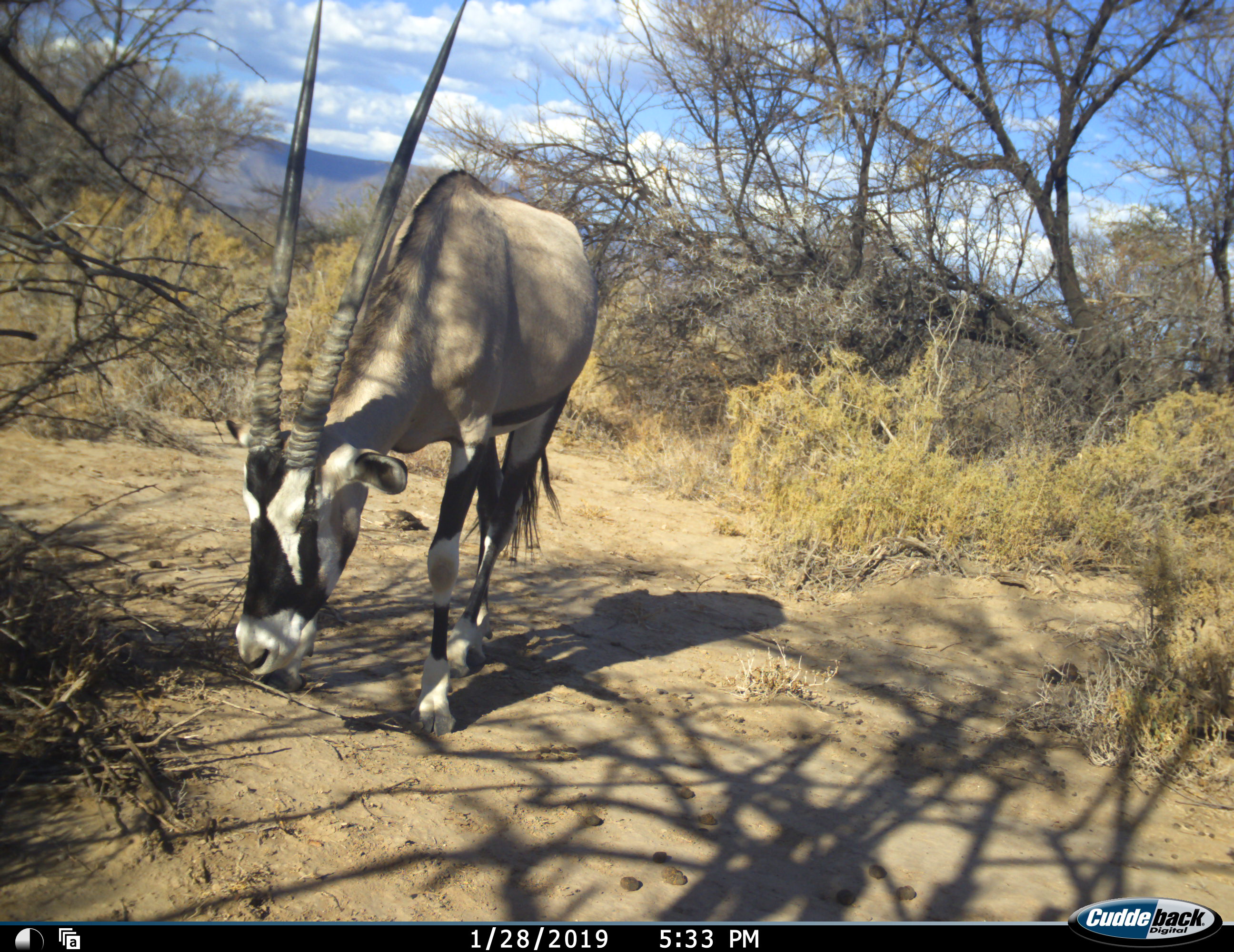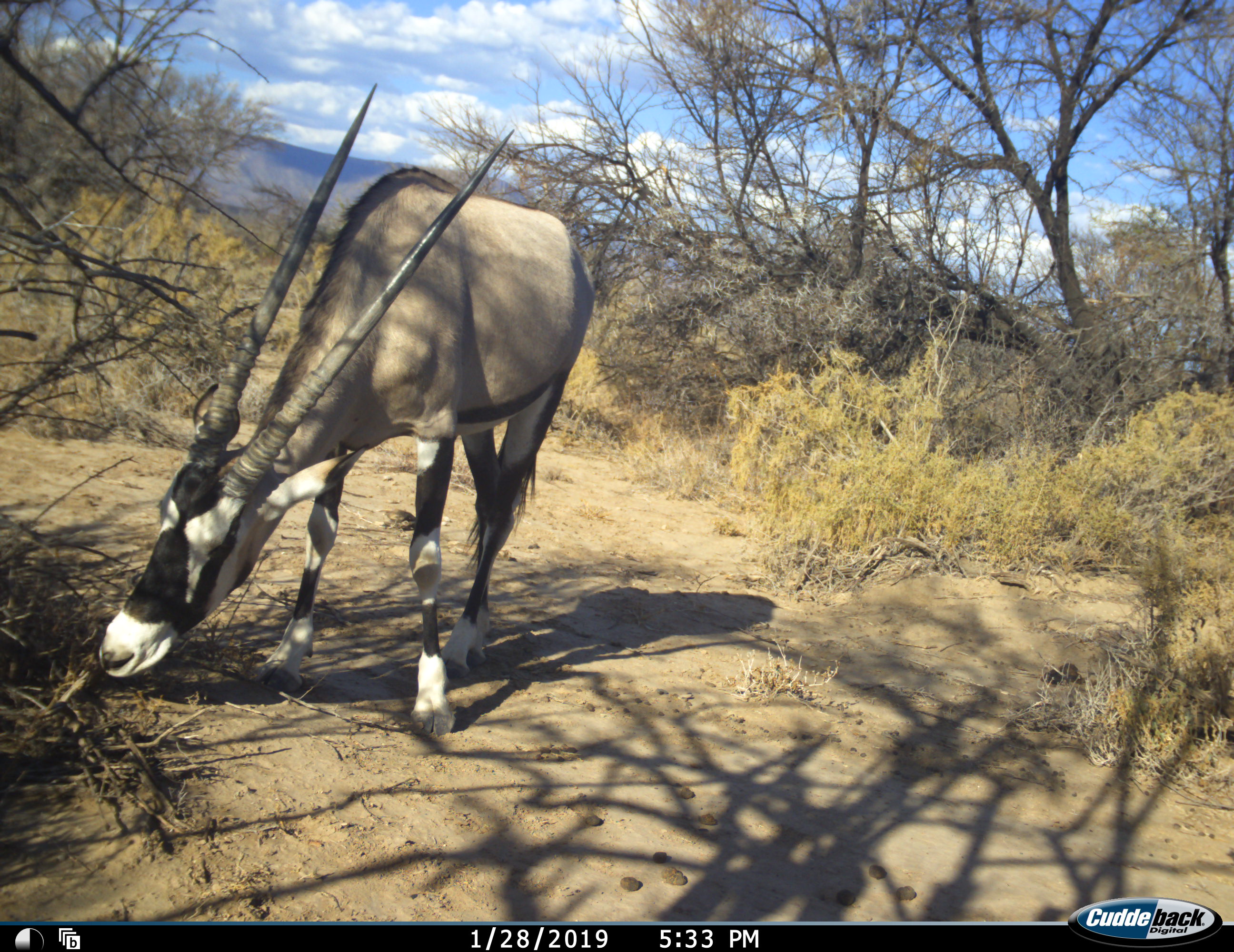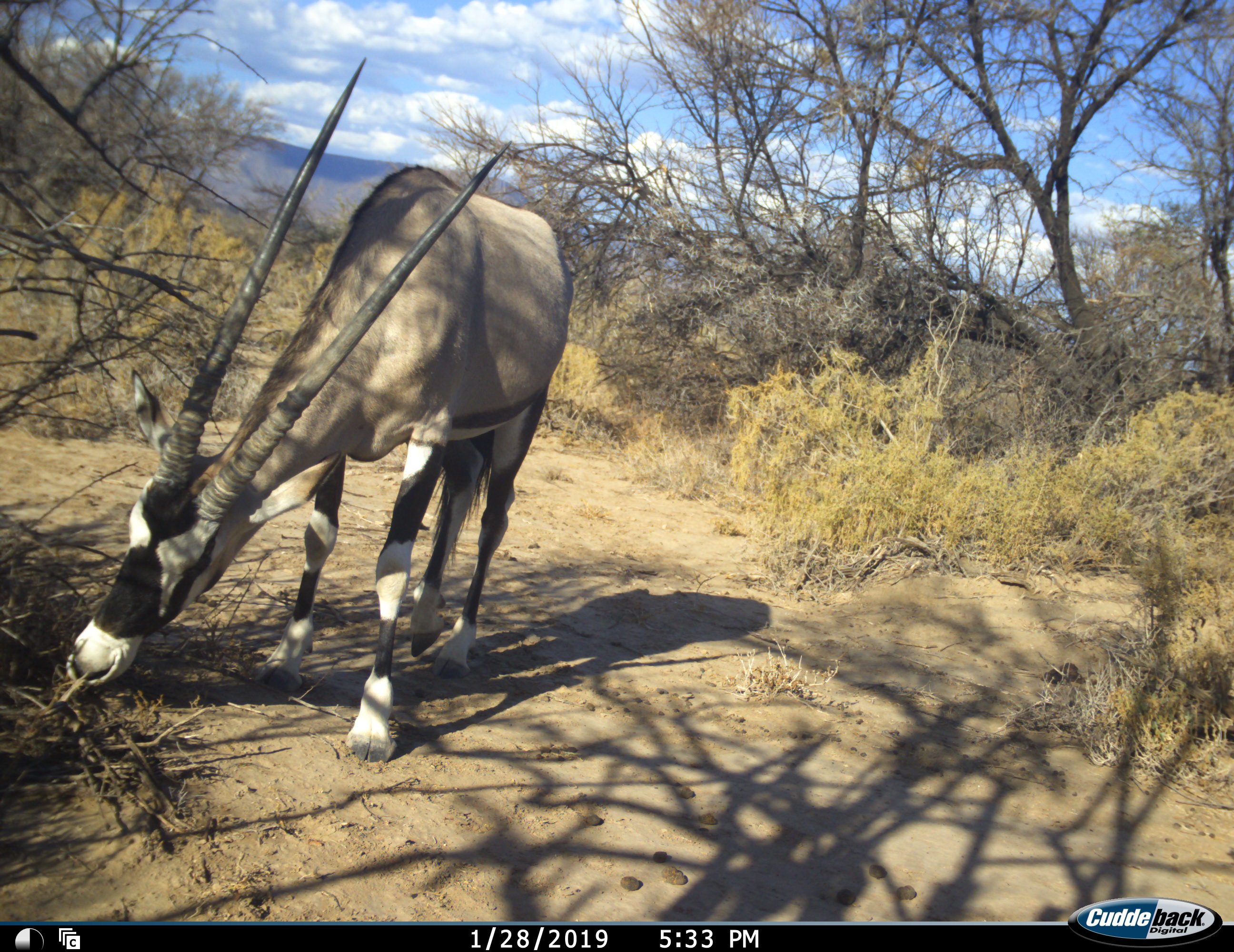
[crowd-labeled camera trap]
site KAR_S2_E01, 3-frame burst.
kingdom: Animalia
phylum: Chordata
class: Mammalia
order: Artiodactyla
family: Bovidae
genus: Oryx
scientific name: Oryx gazella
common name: gemsbok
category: oryx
Oryx (gemsbok) (Oryx gazella), count 1. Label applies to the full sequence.